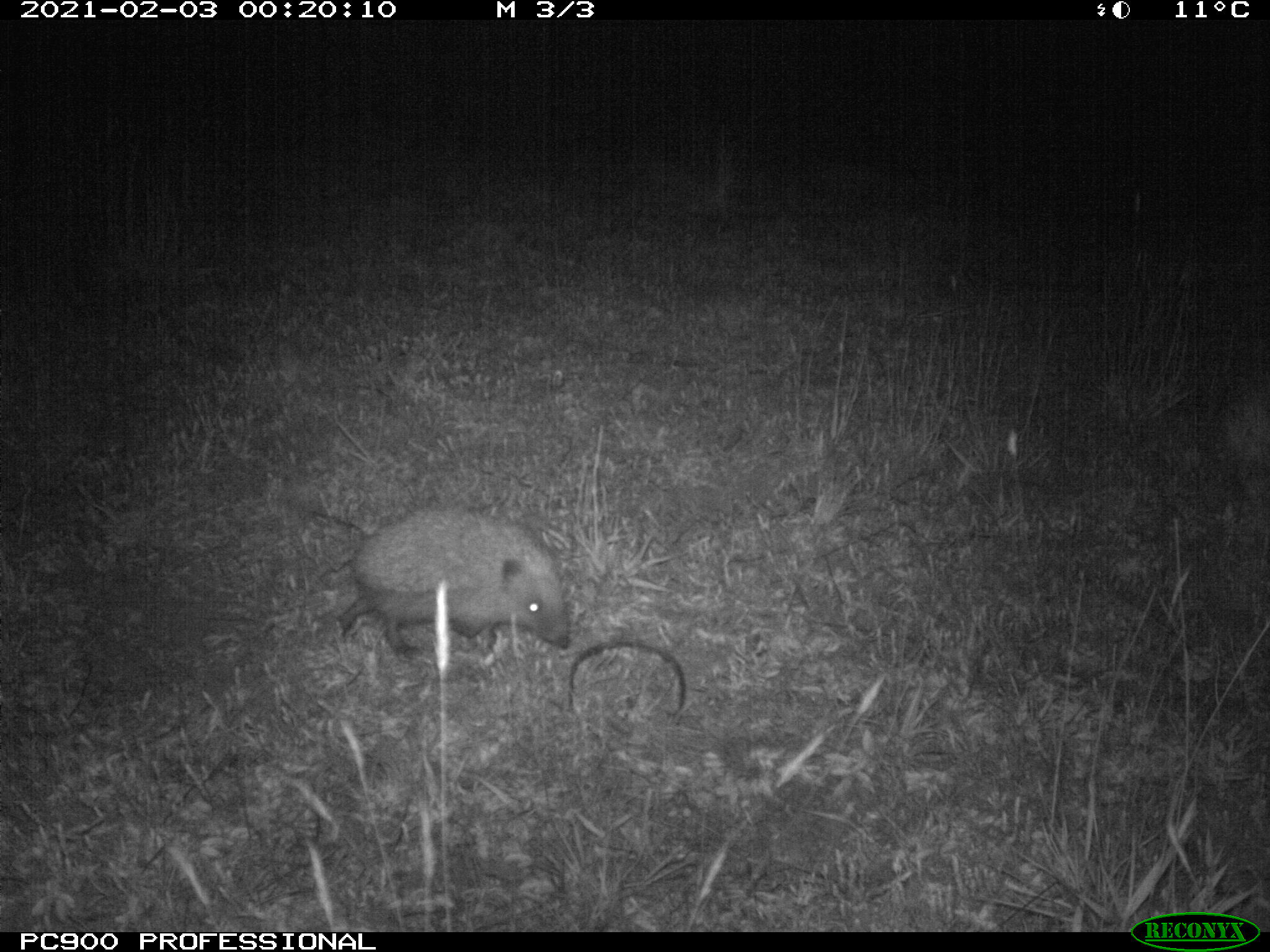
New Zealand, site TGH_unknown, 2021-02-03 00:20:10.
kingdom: Animalia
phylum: Chordata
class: Mammalia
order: Eulipotyphla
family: Erinaceidae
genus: Erinaceus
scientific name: Erinaceus europaeus europaeus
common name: european hedgehog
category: hedgehog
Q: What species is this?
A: Hedgehog (european hedgehog) (Erinaceus europaeus europaeus).